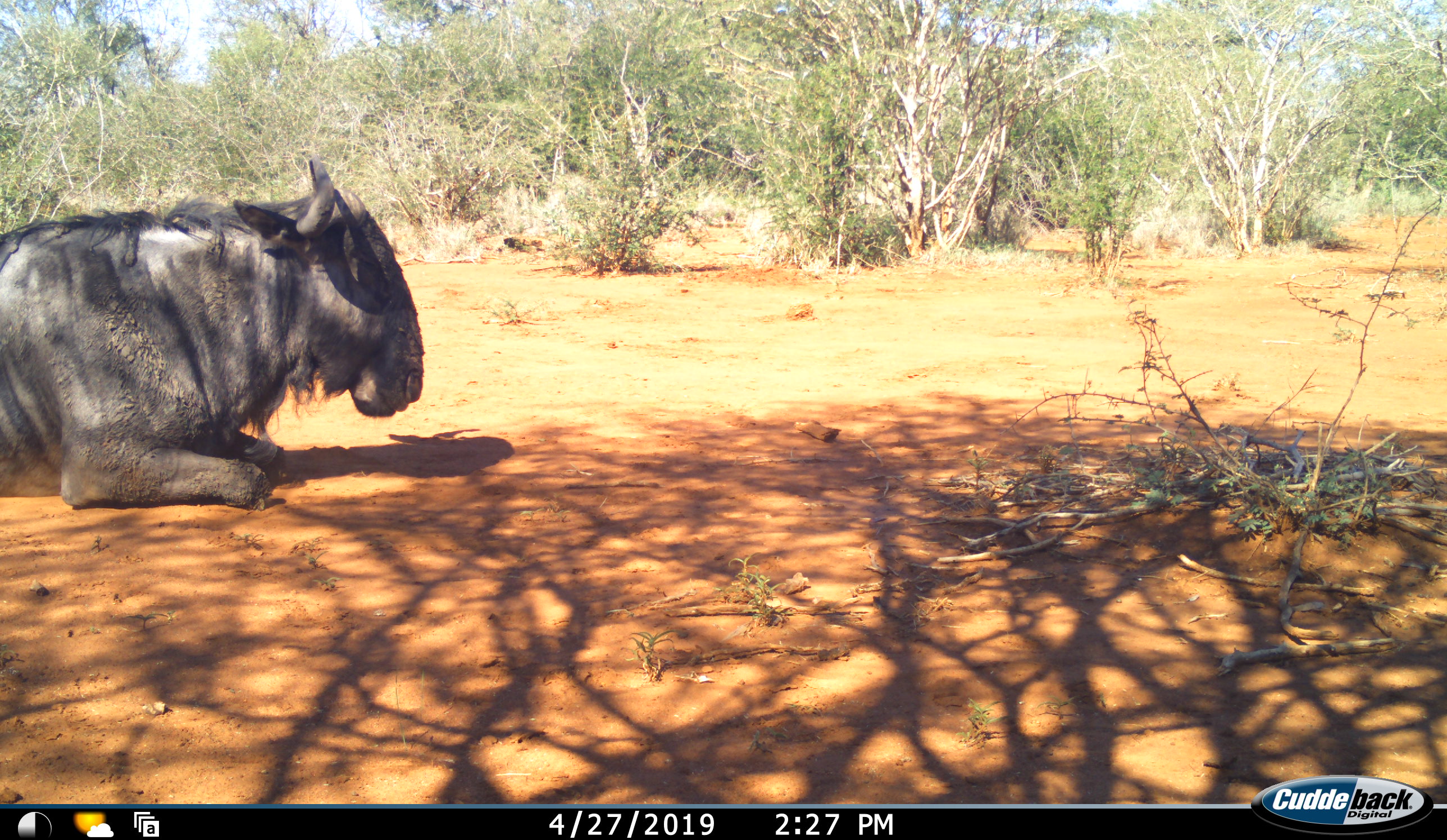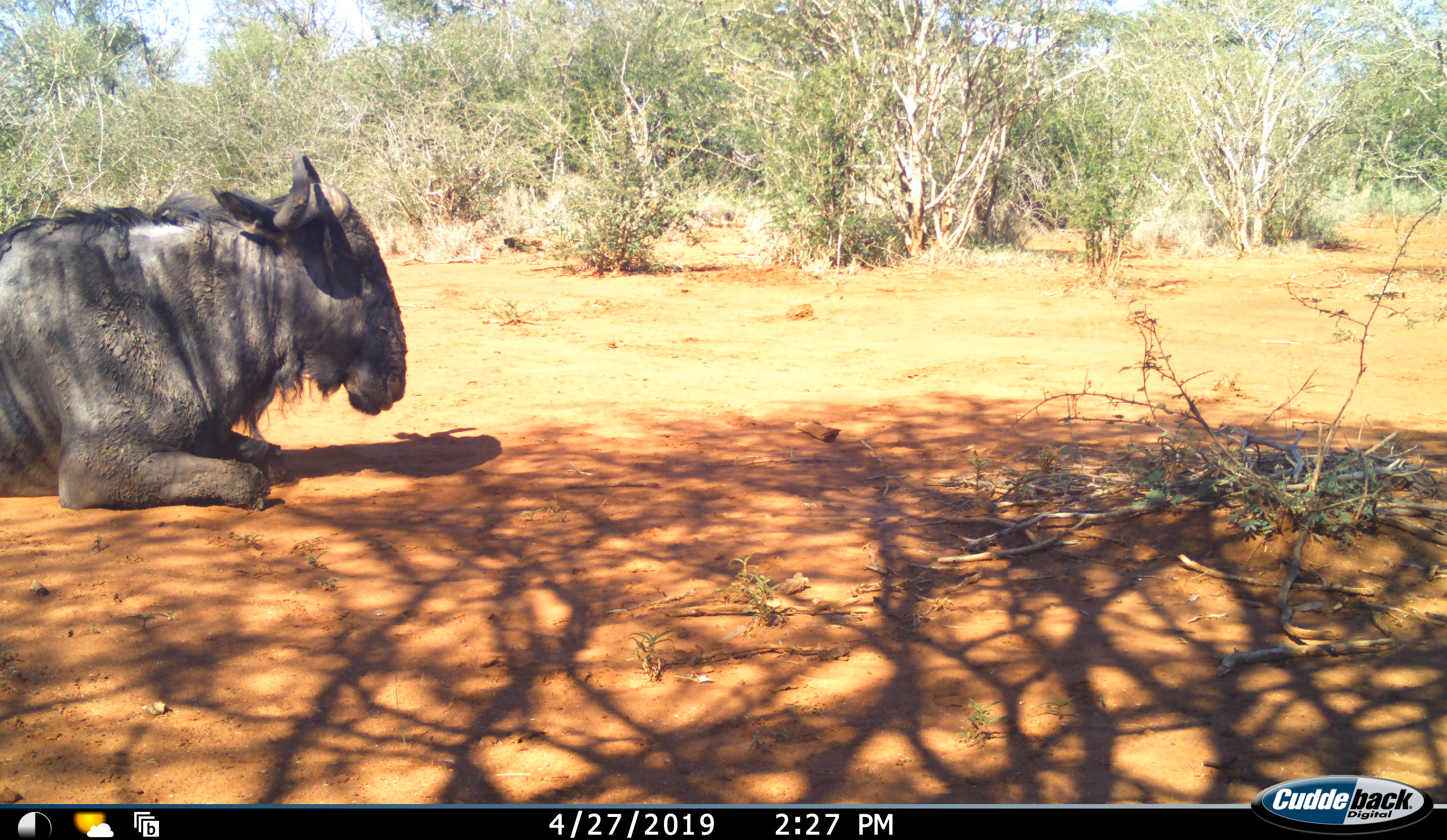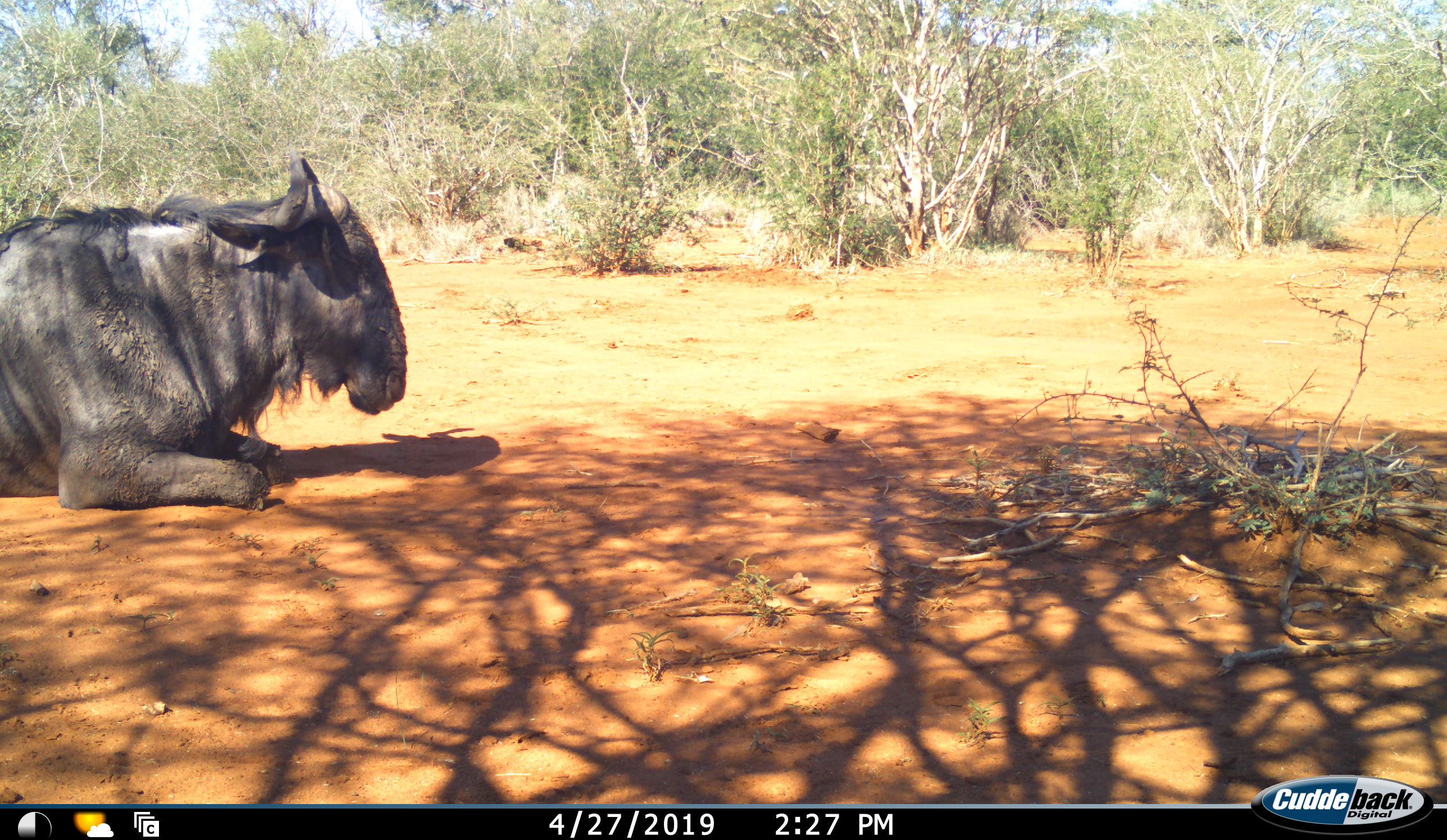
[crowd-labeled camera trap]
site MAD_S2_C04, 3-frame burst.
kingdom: Animalia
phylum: Chordata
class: Mammalia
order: Artiodactyla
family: Bovidae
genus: Connochaetes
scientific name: Connochaetes taurinus taurinus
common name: blue wildebeest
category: wildebeestblue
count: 1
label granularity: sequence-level